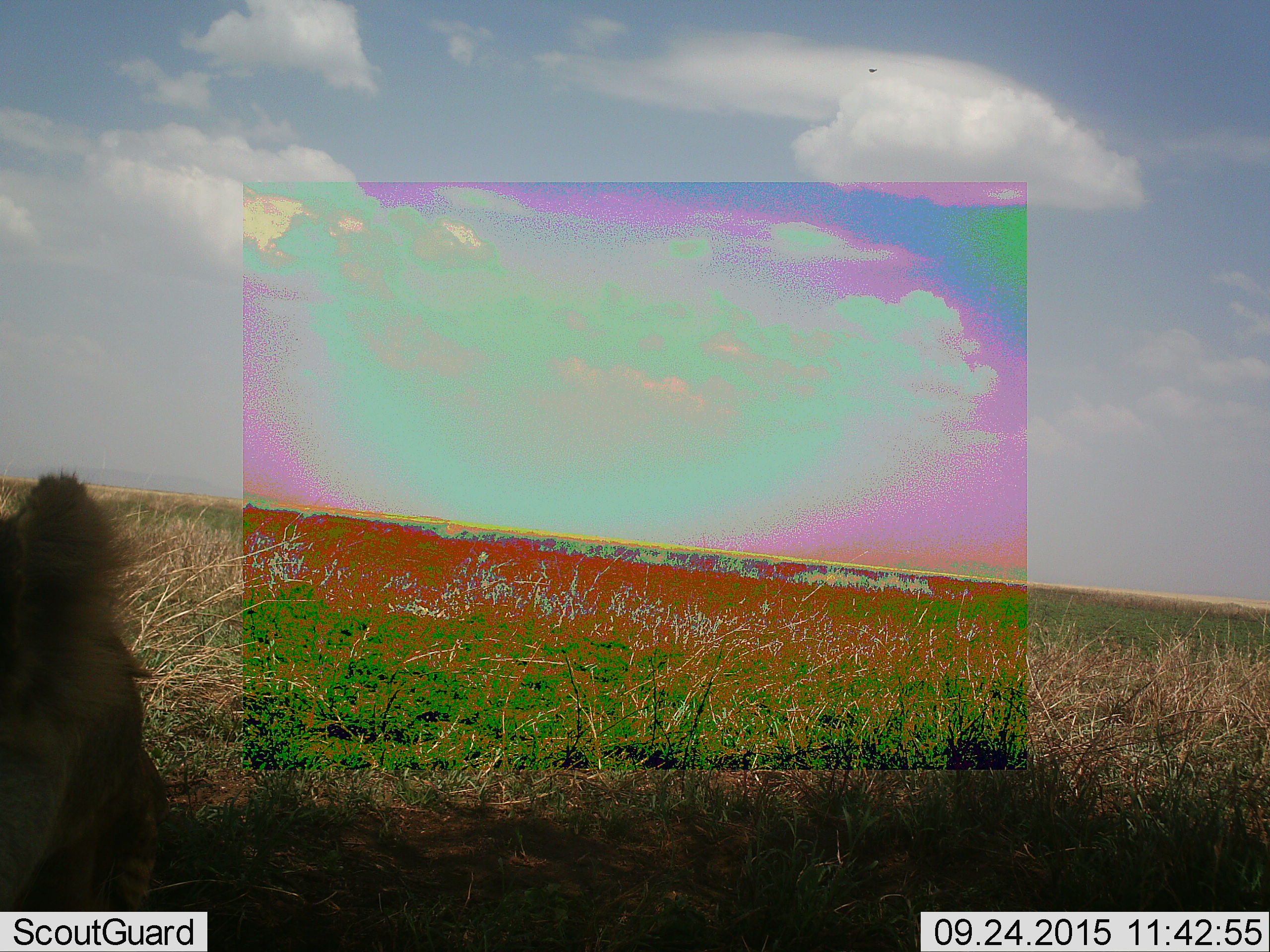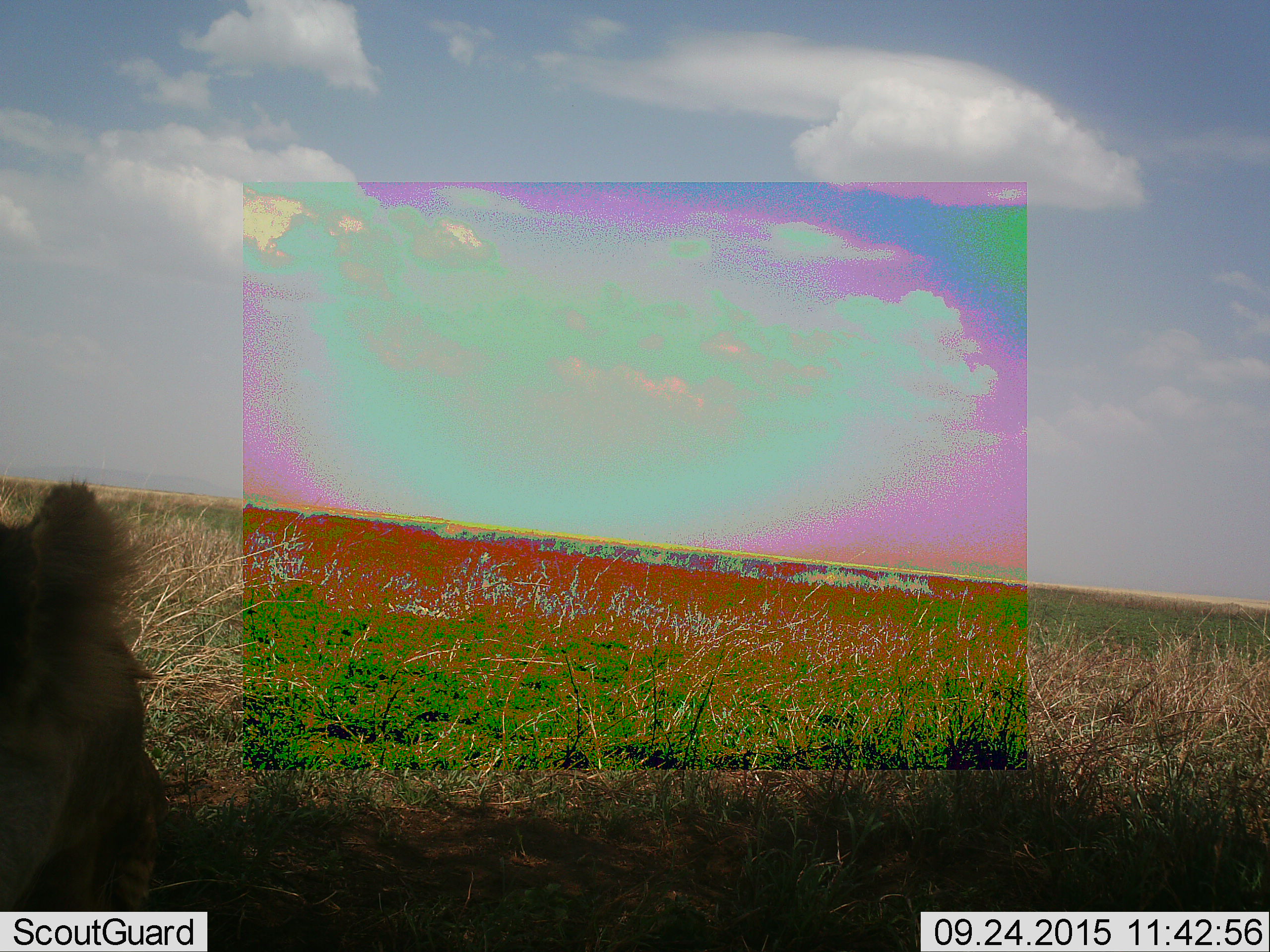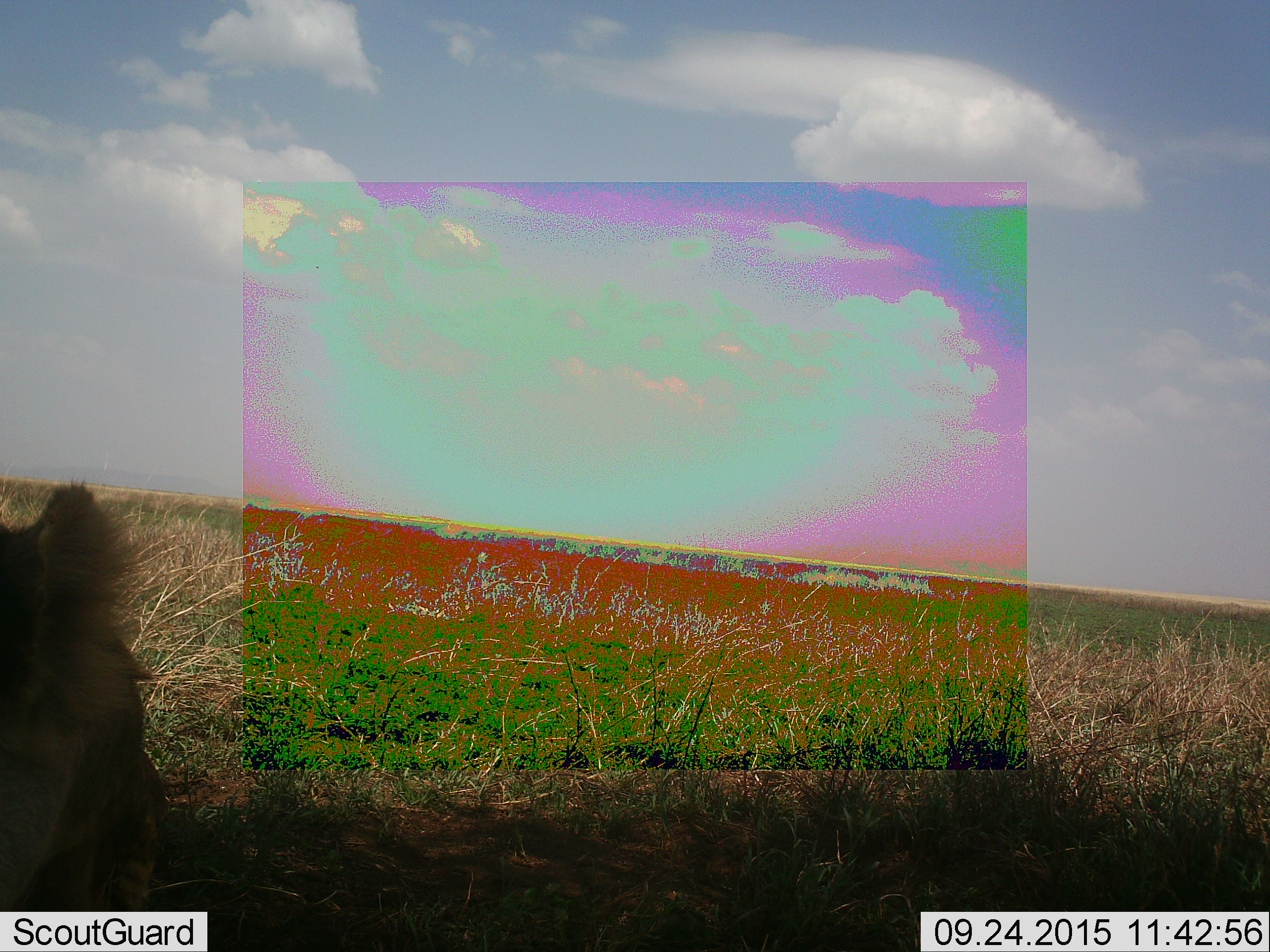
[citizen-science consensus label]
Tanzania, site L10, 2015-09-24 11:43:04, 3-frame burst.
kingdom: Animalia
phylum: Chordata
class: Mammalia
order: Carnivora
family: Felidae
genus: Panthera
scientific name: Panthera leo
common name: lion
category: lionfemale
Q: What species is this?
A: Lionfemale (lion) (Panthera leo).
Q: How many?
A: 1.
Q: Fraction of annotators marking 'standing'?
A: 0%.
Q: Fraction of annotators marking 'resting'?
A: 100%.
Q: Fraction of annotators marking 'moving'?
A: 0%.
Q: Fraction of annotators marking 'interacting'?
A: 0%.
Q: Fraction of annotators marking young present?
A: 0%.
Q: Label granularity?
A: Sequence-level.